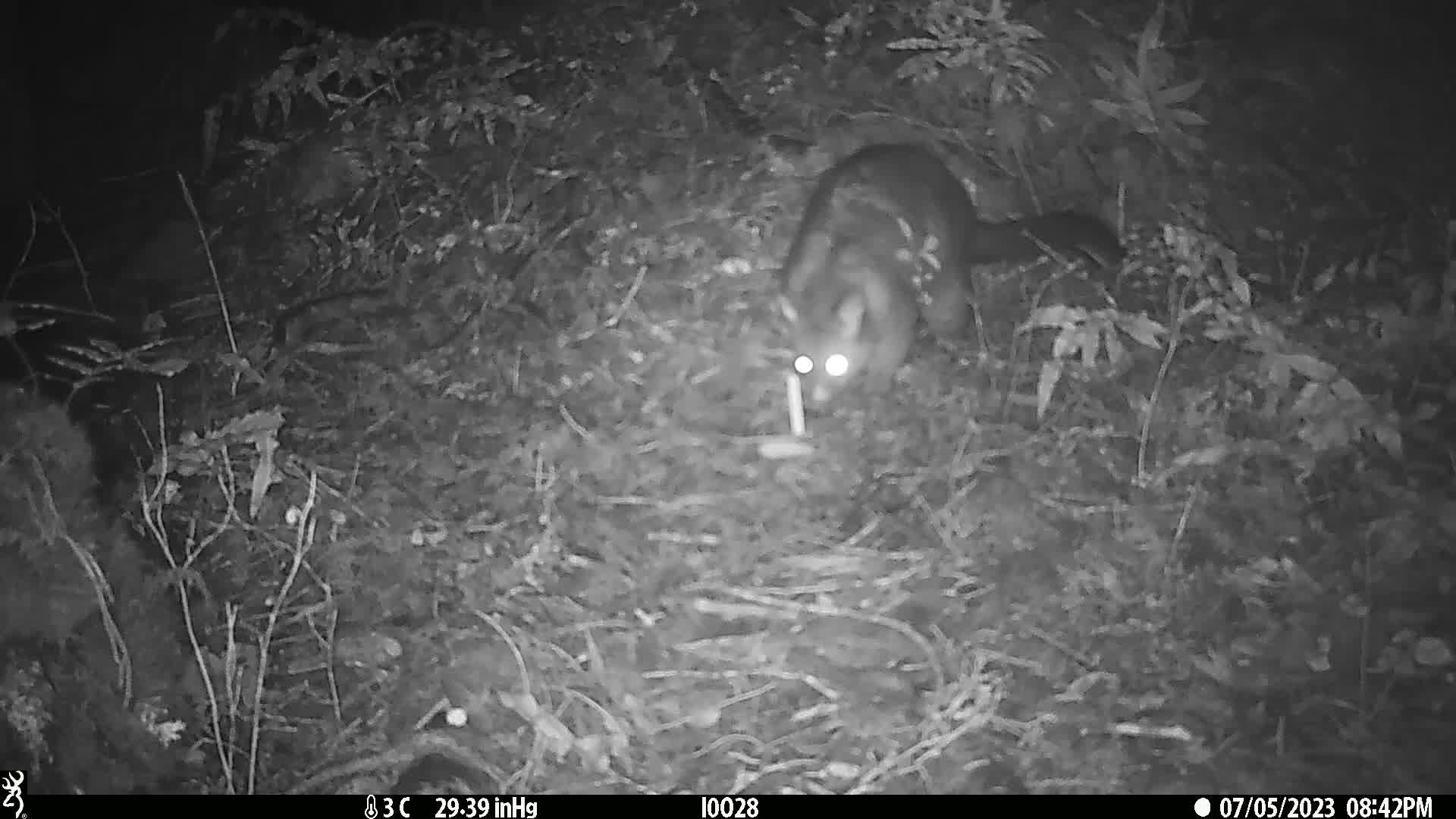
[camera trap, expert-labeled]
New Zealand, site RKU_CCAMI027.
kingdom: Animalia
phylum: Chordata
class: Mammalia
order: Diprotodontia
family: Phalangeridae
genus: Trichosurus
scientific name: Trichosurus vulpecula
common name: common brushtail possum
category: possum